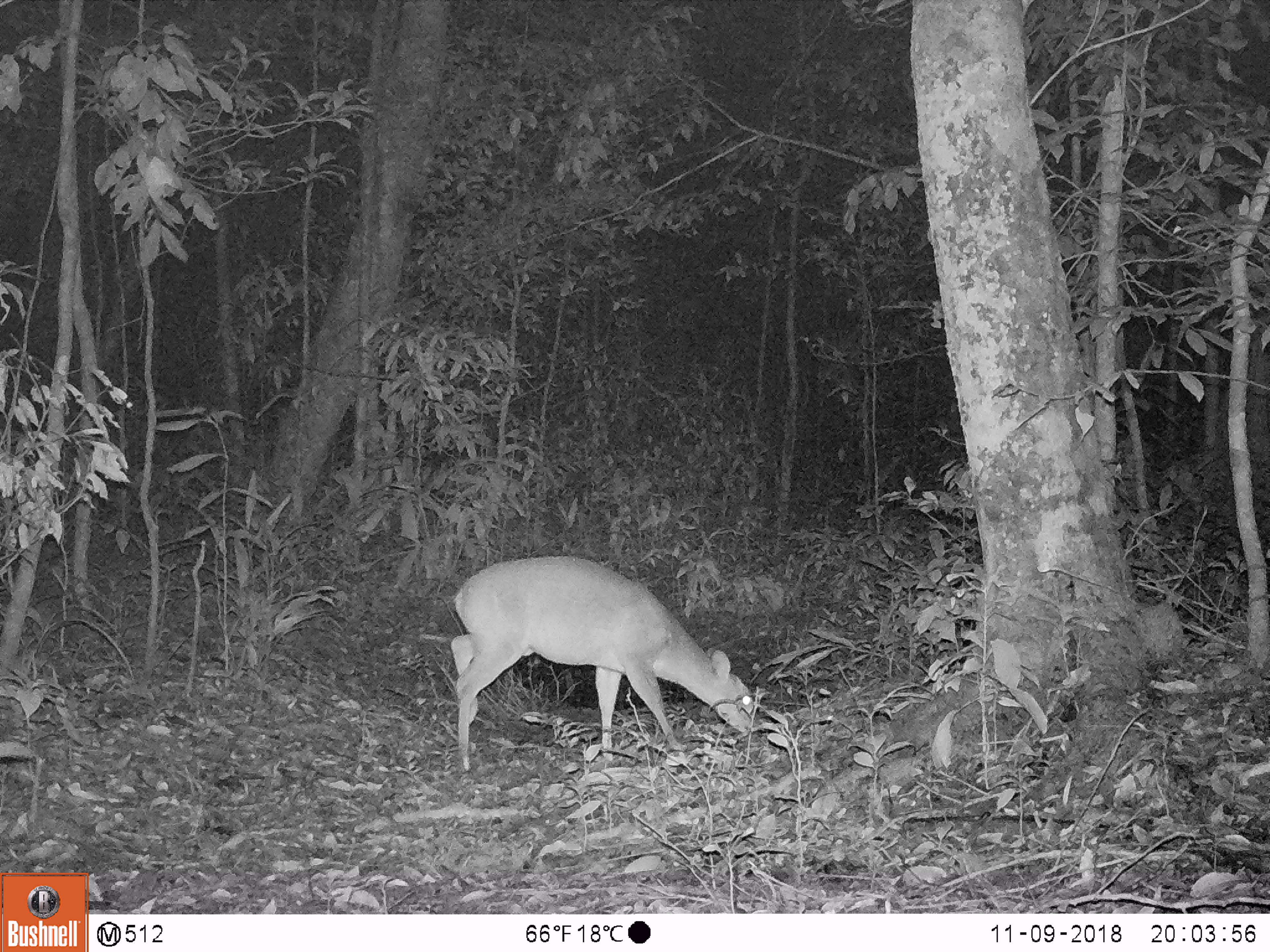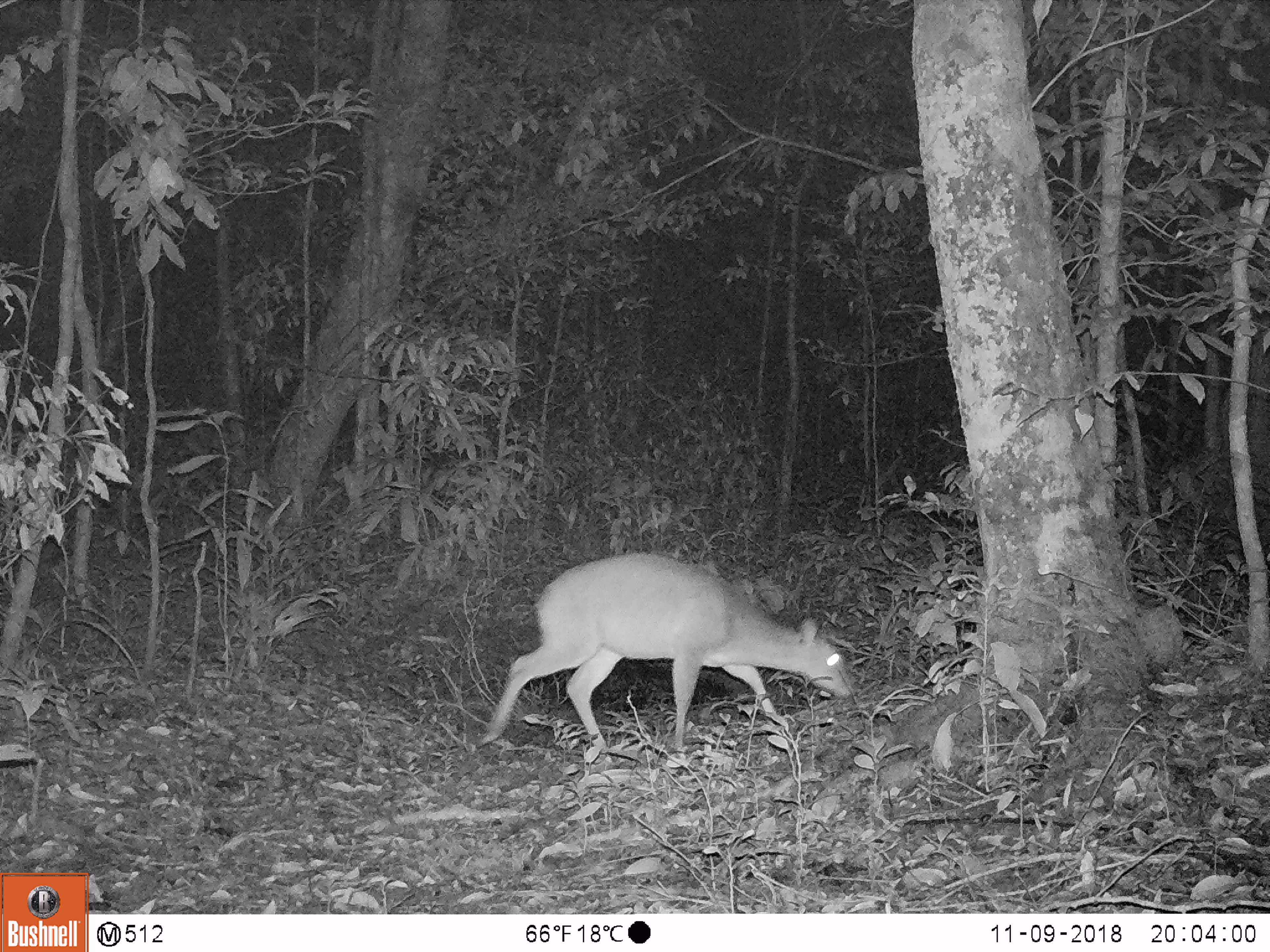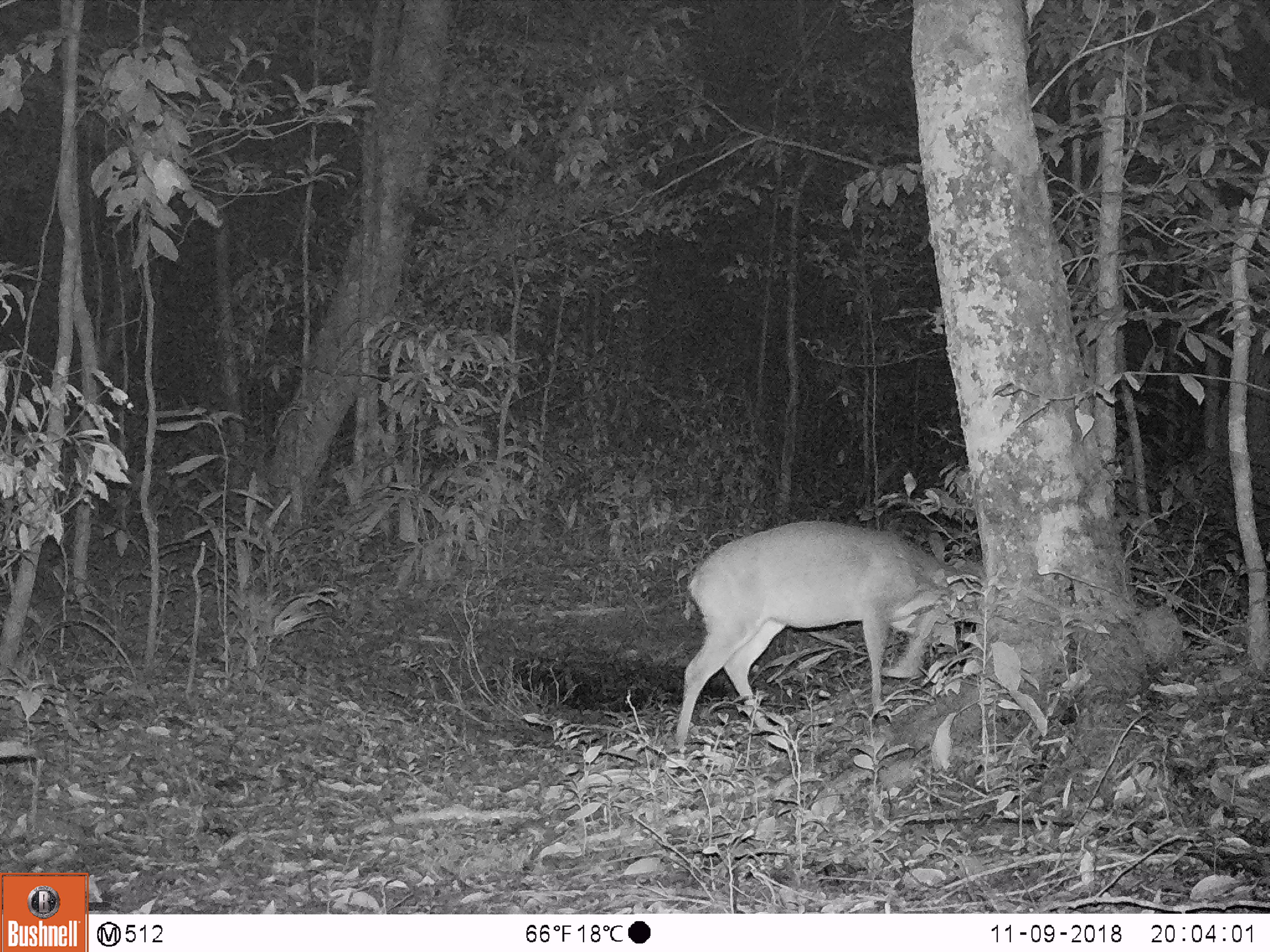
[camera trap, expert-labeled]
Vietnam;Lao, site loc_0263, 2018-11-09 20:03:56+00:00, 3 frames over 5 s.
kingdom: Animalia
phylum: Chordata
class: Mammalia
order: Artiodactyla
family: Cervidae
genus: Muntiacus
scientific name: Muntiacus vuquangensis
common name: large-antlered muntjac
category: large antlered muntjac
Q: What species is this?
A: Large antlered muntjac (large-antlered muntjac) (Muntiacus vuquangensis).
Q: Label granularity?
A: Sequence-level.